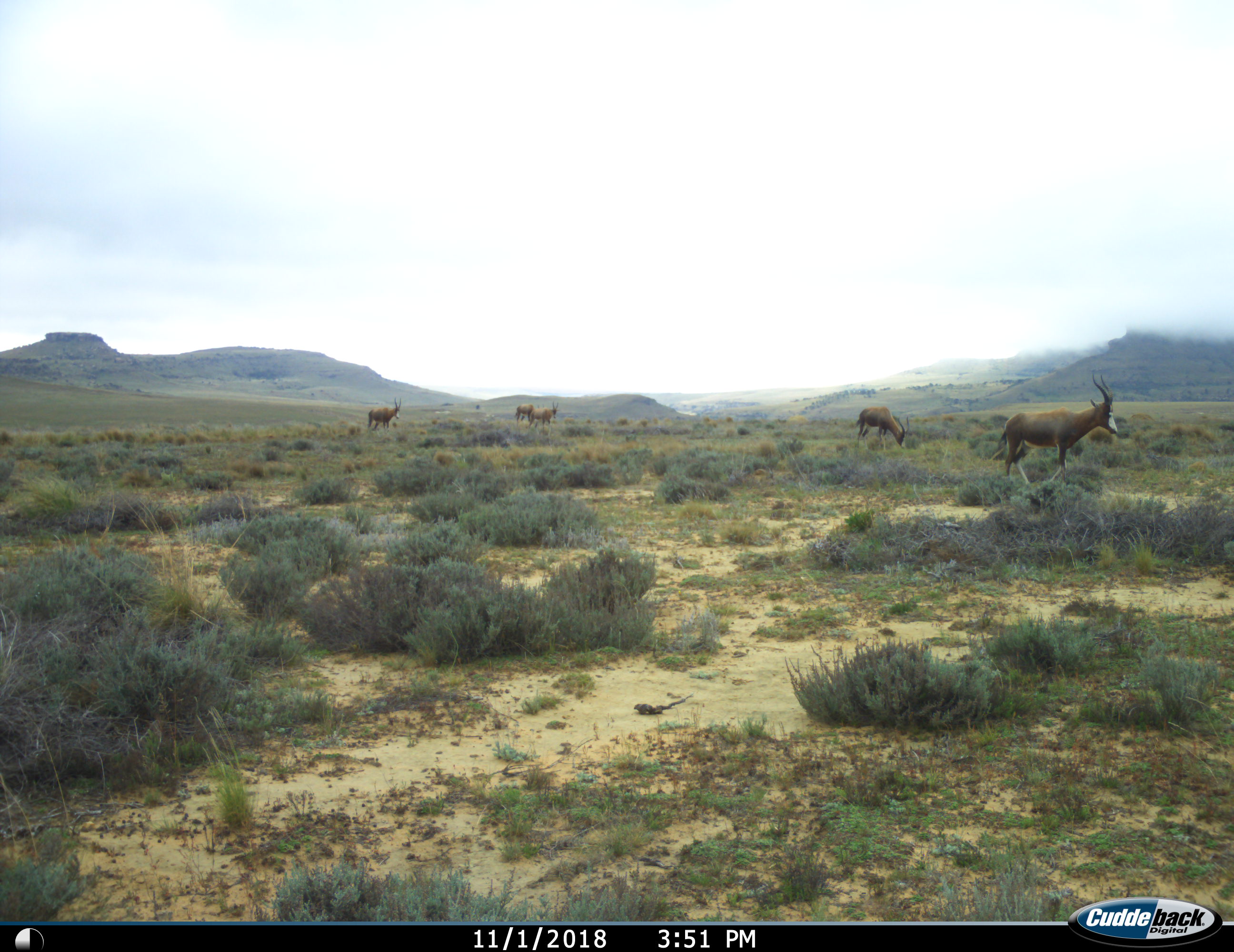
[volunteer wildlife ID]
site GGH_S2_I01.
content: unidentified animal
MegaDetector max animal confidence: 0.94